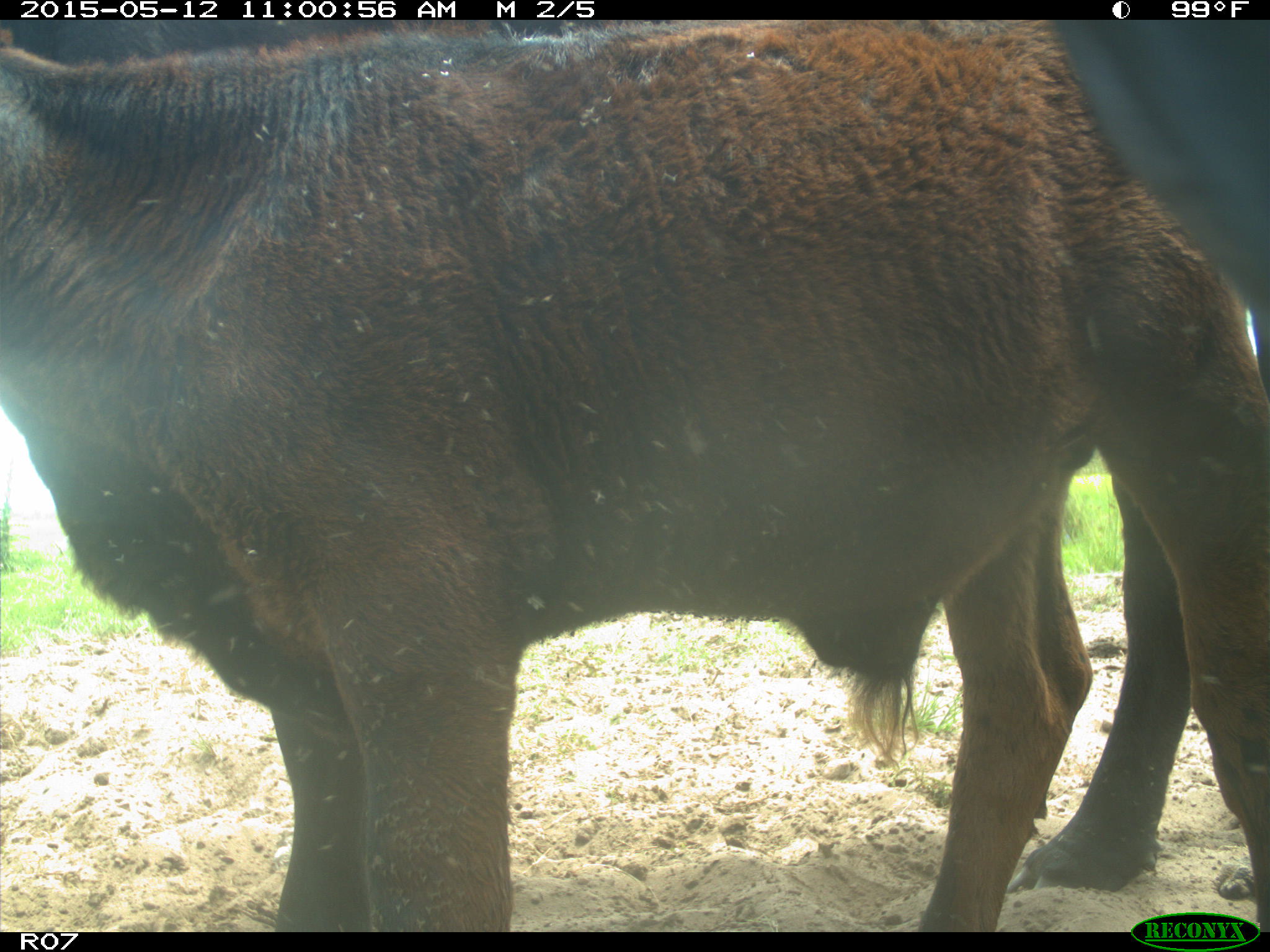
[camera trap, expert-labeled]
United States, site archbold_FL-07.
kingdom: Animalia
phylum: Chordata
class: Mammalia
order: Artiodactyla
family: Bovidae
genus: Bos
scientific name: Bos taurus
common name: domestic cow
Bos taurus (domestic cow).